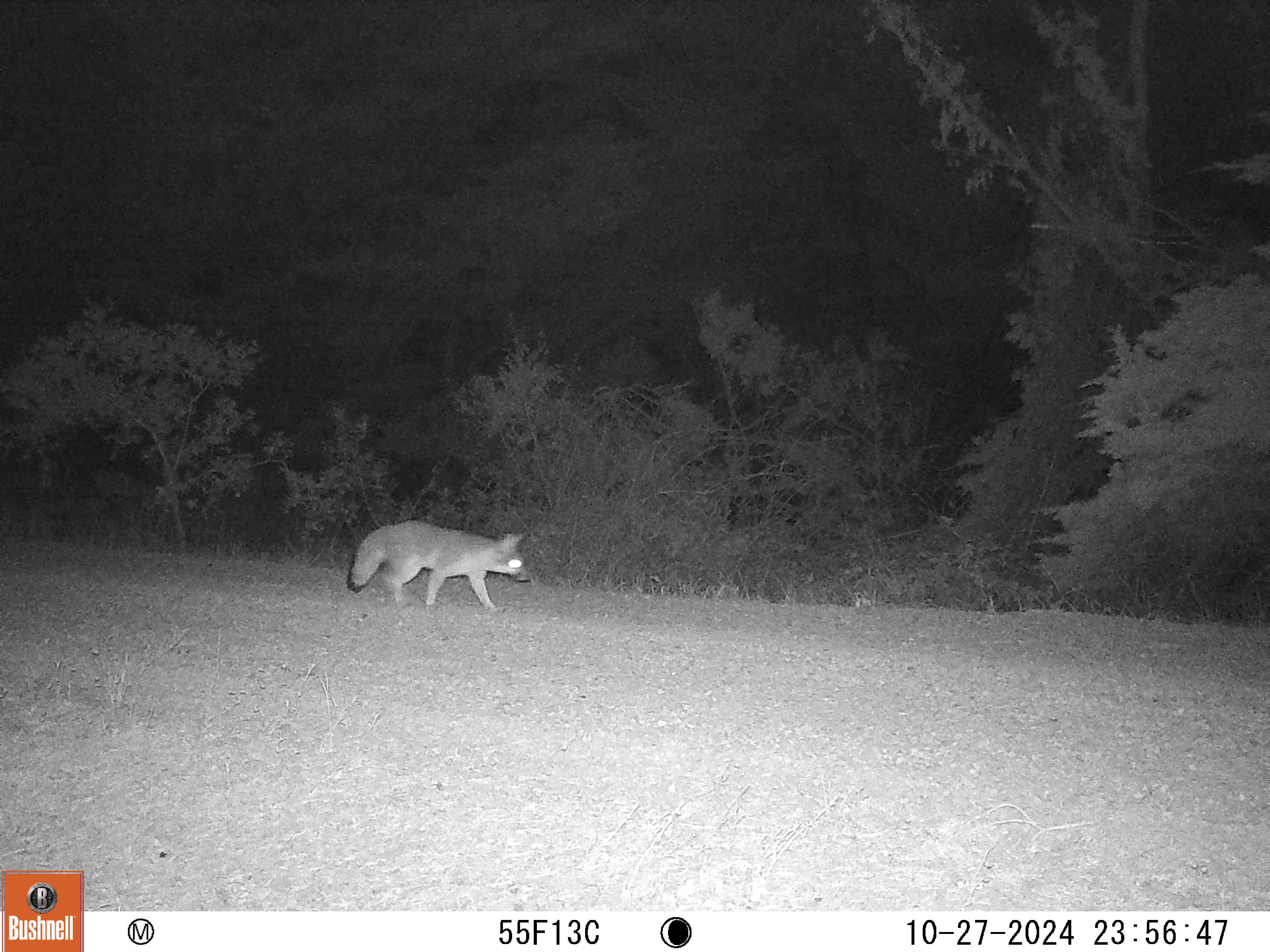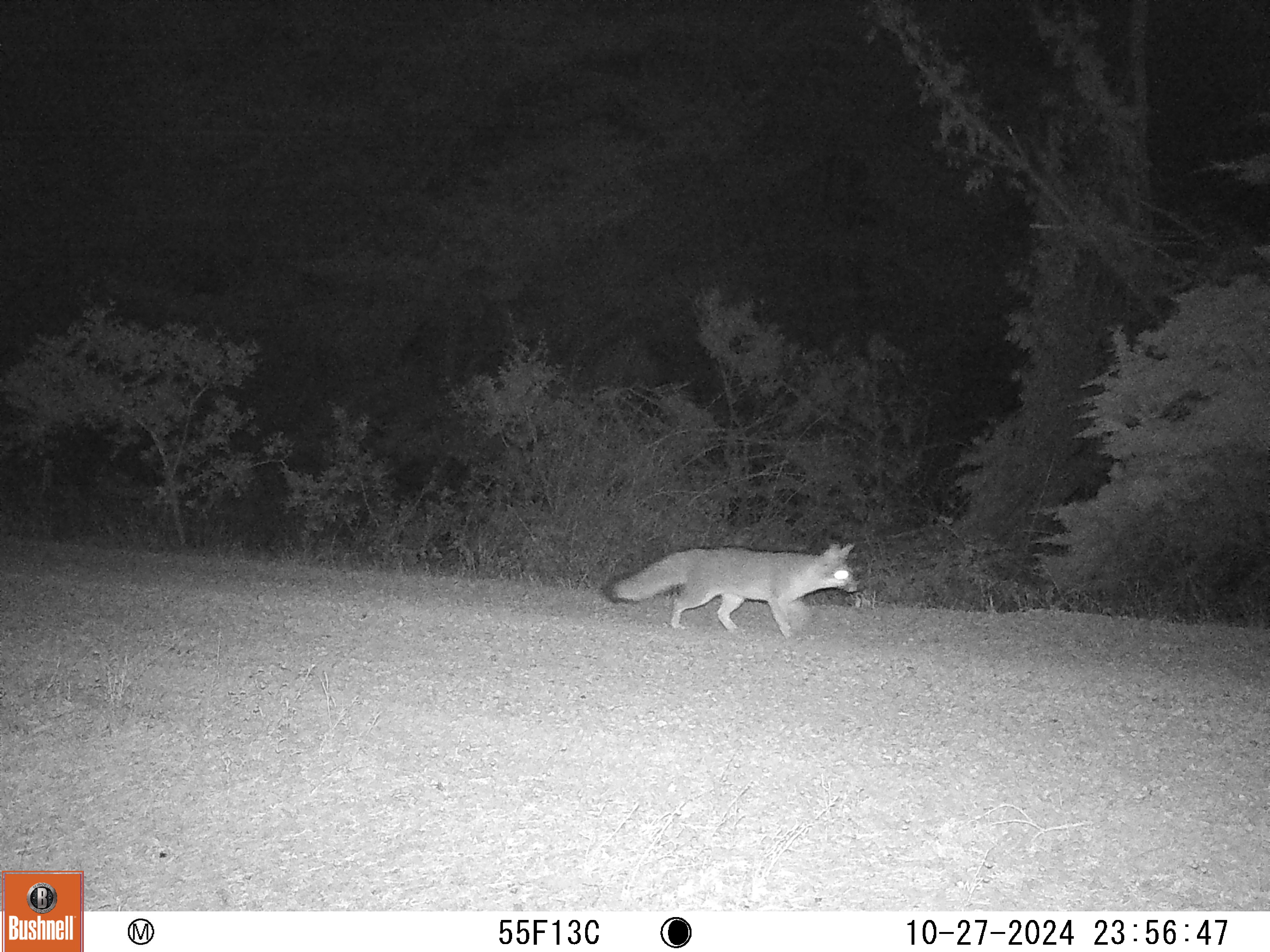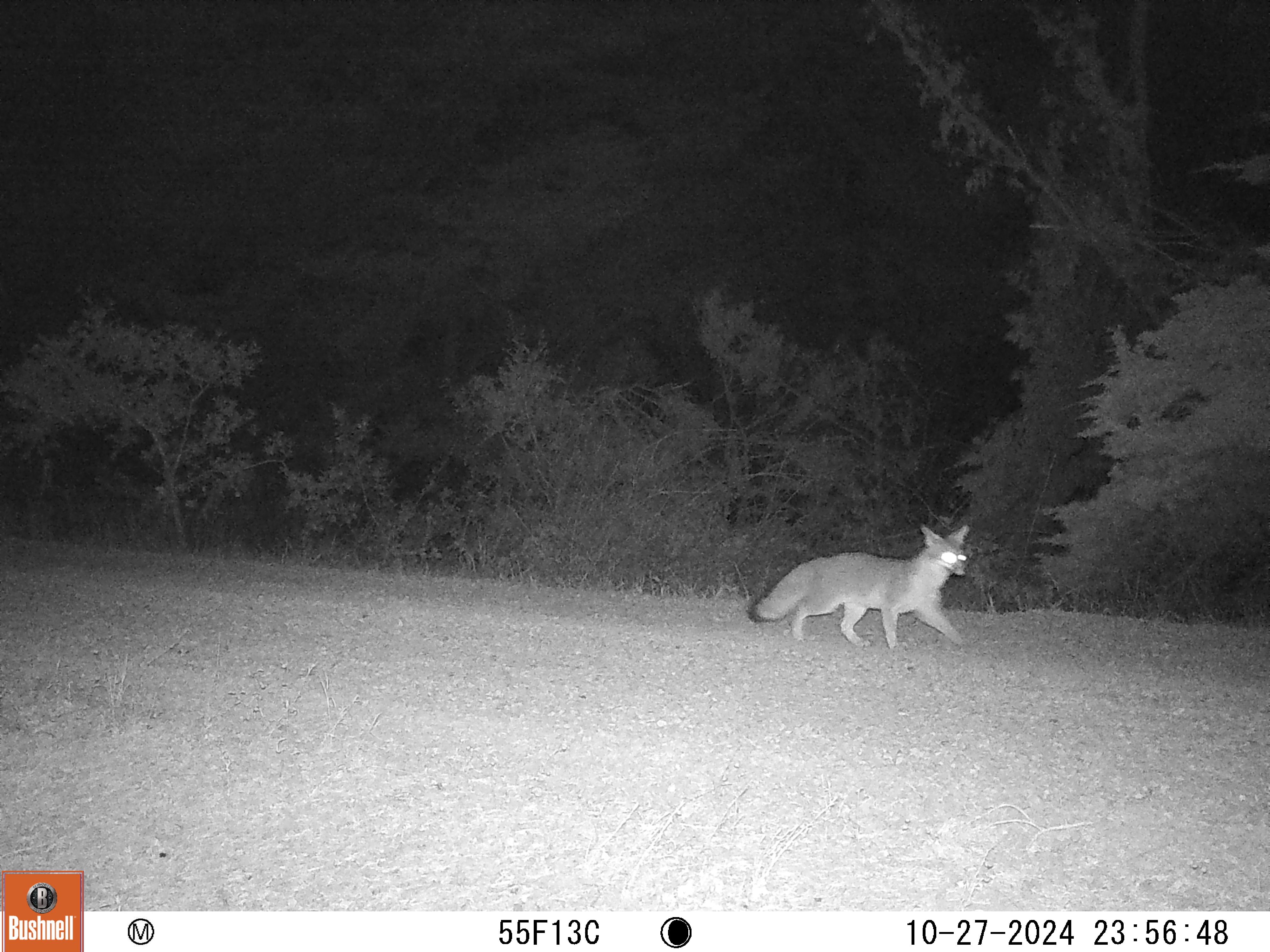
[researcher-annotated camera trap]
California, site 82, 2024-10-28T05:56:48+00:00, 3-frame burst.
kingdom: Animalia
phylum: Chordata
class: Mammalia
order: Carnivora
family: Canidae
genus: Urocyon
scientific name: Urocyon cinereoargenteus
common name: gray fox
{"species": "gray fox (Urocyon cinereoargenteus)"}